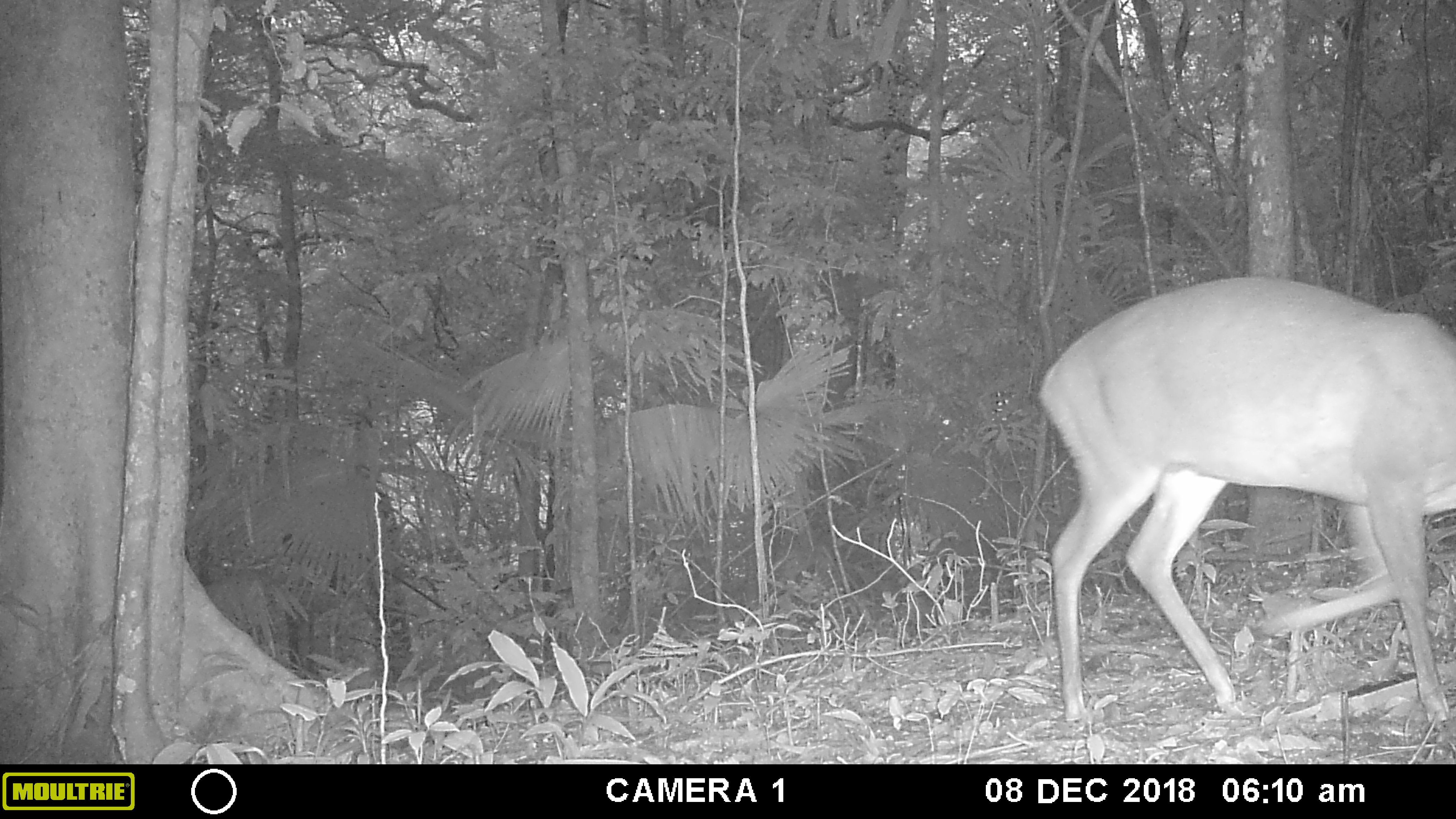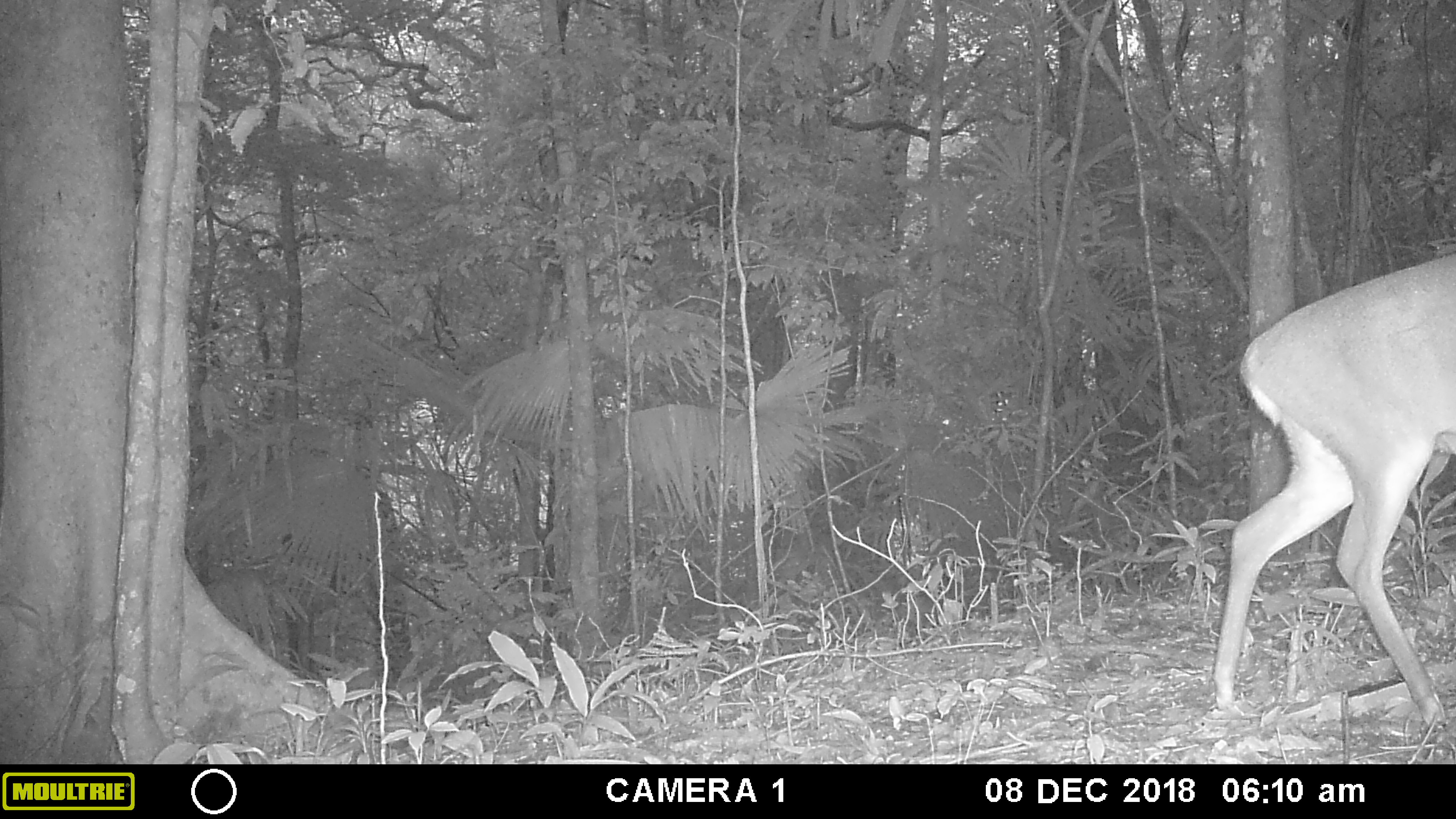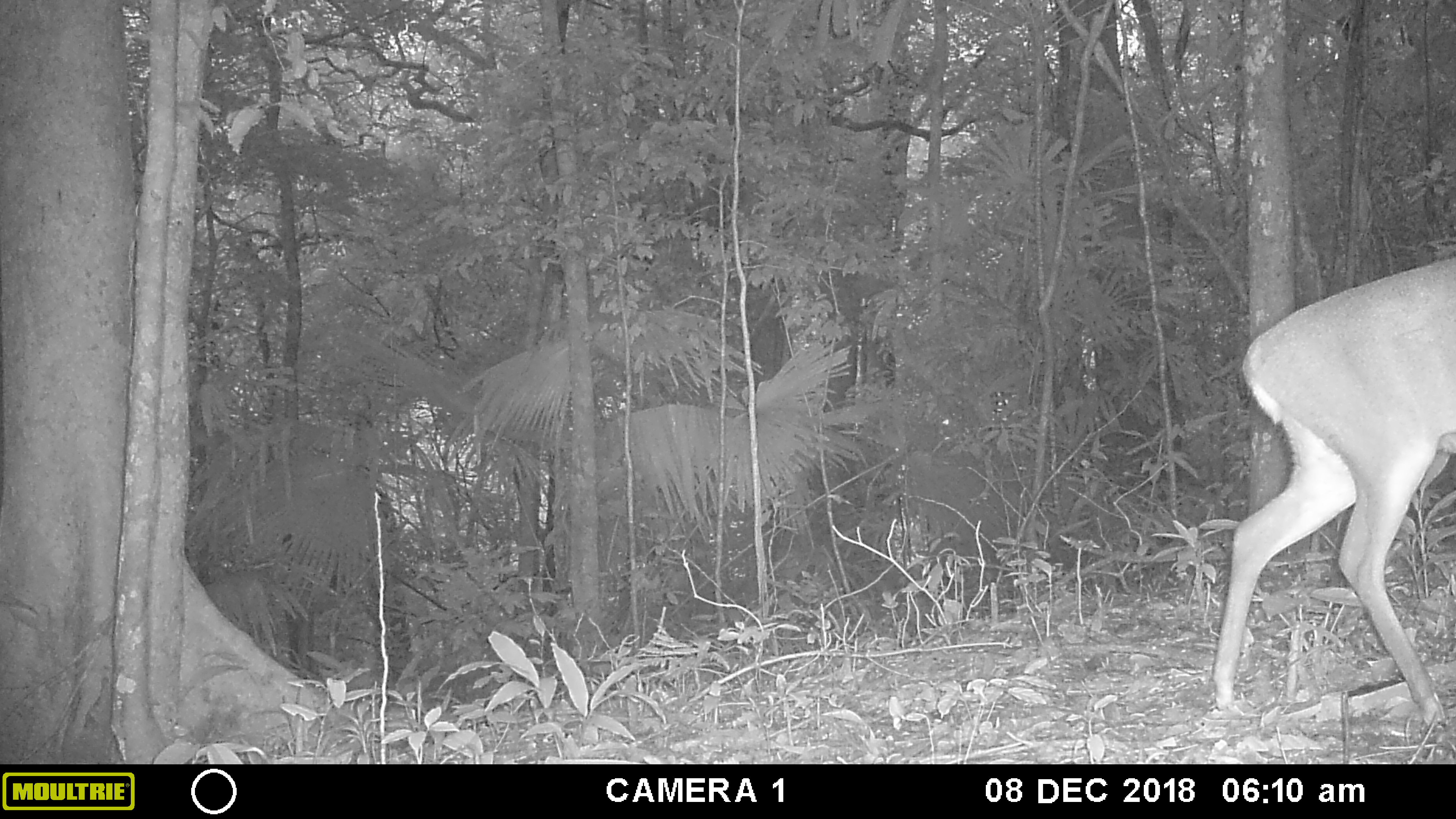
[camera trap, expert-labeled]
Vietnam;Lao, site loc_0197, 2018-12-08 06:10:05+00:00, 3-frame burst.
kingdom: Animalia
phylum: Chordata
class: Mammalia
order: Artiodactyla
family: Cervidae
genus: Muntiacus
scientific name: Muntiacus vuquangensis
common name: large-antlered muntjac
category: large antlered muntjac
Large antlered muntjac (large-antlered muntjac) (Muntiacus vuquangensis). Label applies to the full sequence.